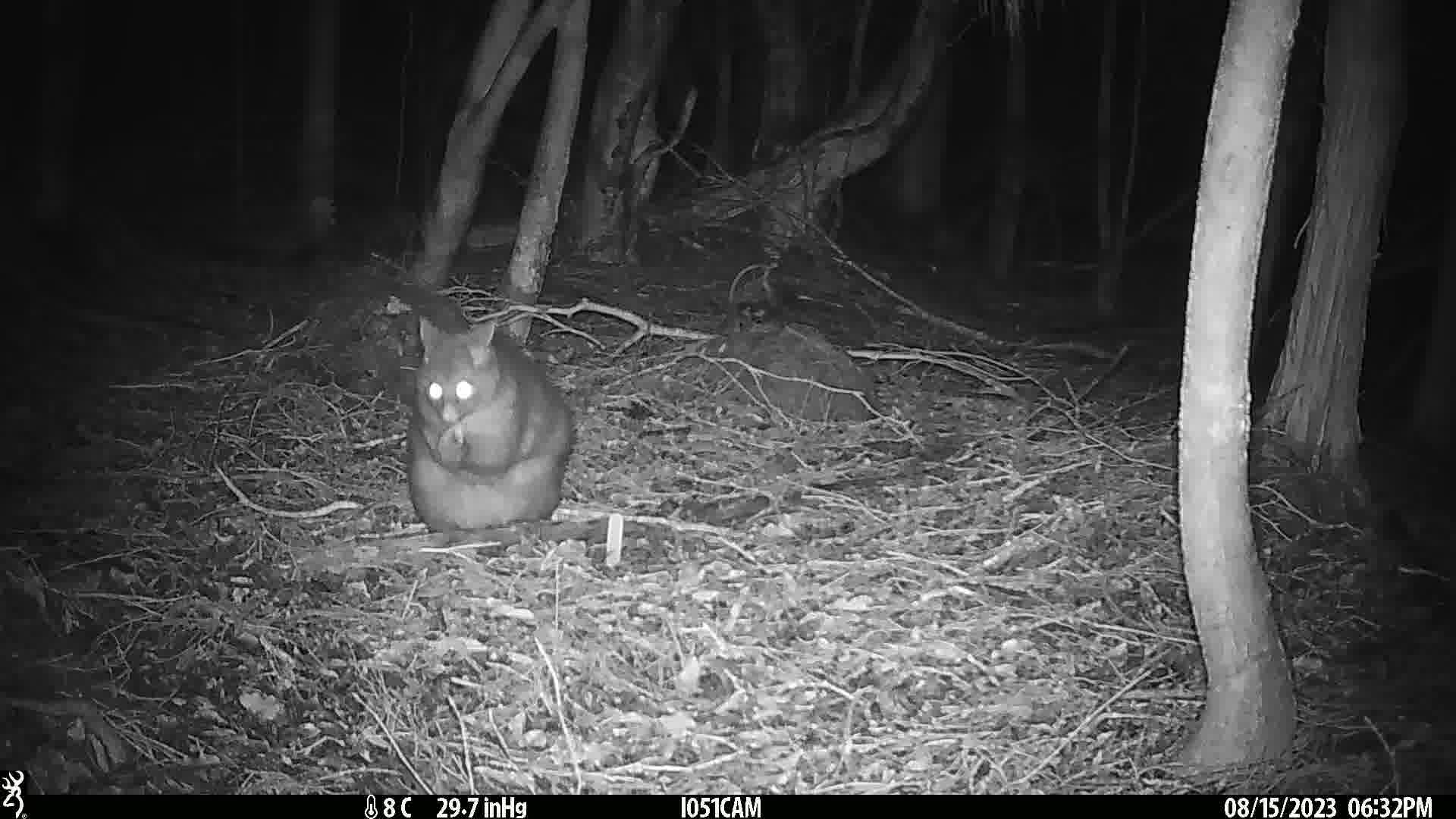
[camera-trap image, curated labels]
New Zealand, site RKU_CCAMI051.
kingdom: Animalia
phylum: Chordata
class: Mammalia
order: Diprotodontia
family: Phalangeridae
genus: Trichosurus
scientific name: Trichosurus vulpecula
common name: common brushtail possum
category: possum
Possum (common brushtail possum) (Trichosurus vulpecula).